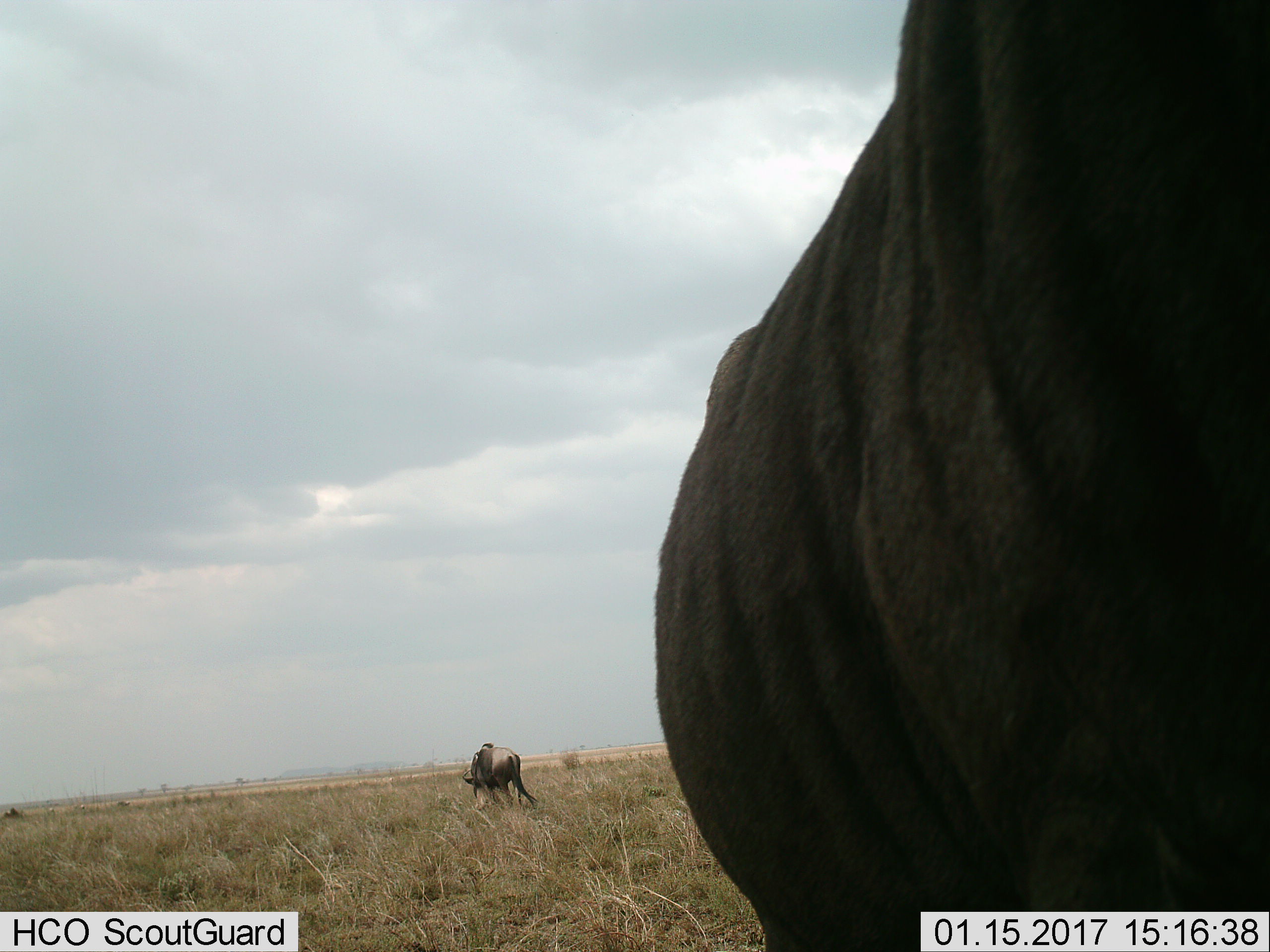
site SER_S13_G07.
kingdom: Animalia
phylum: Chordata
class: Mammalia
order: Artiodactyla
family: Bovidae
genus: Connochaetes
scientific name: Connochaetes taurinus taurinus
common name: blue wildebeest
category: wildebeestblue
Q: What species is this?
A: Wildebeestblue (blue wildebeest) (Connochaetes taurinus taurinus).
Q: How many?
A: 2.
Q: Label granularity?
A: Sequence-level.